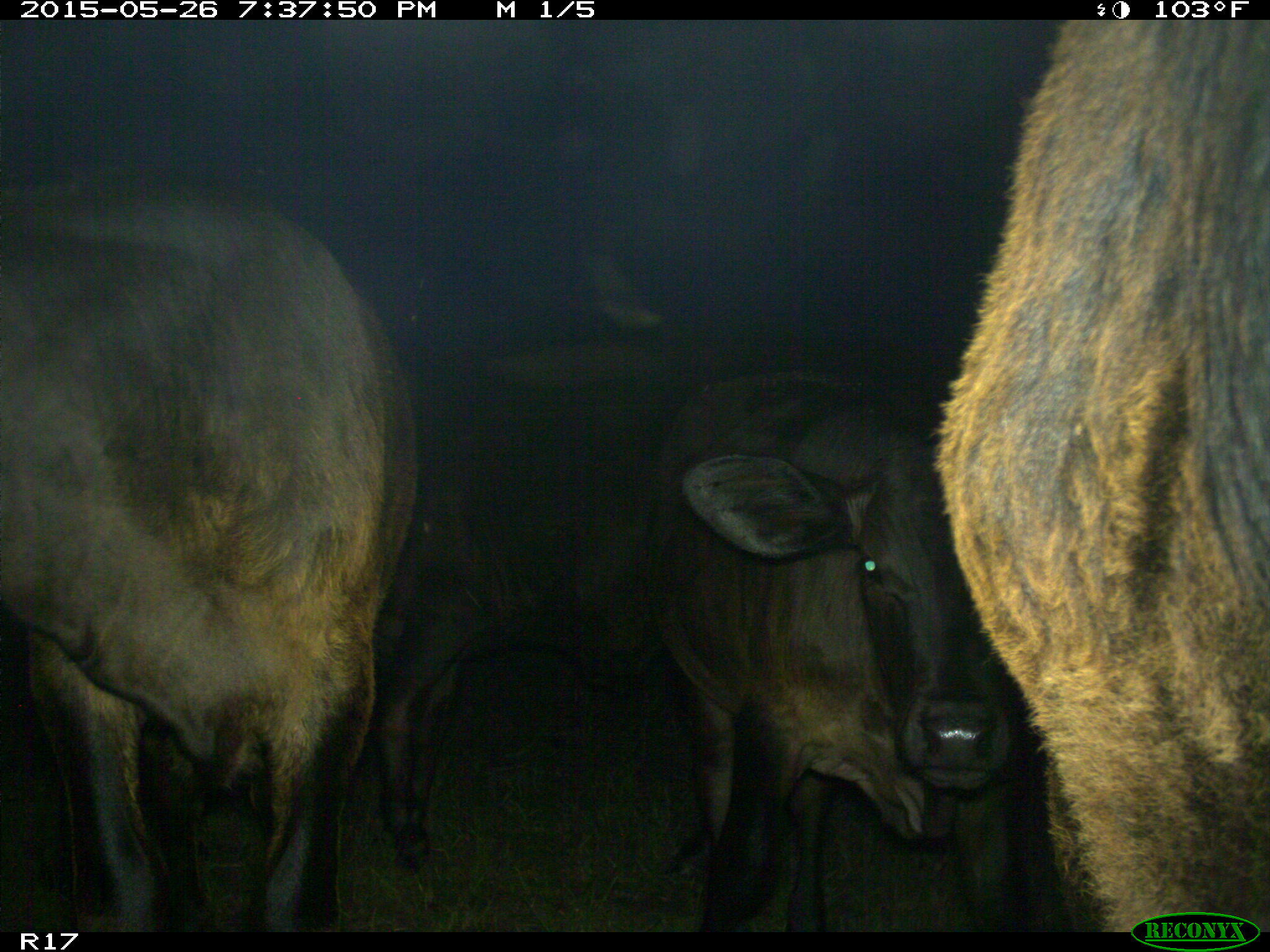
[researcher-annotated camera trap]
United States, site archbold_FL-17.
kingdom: Animalia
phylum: Chordata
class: Mammalia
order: Artiodactyla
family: Bovidae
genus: Bos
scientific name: Bos taurus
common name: domestic cow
Bos taurus (domestic cow).